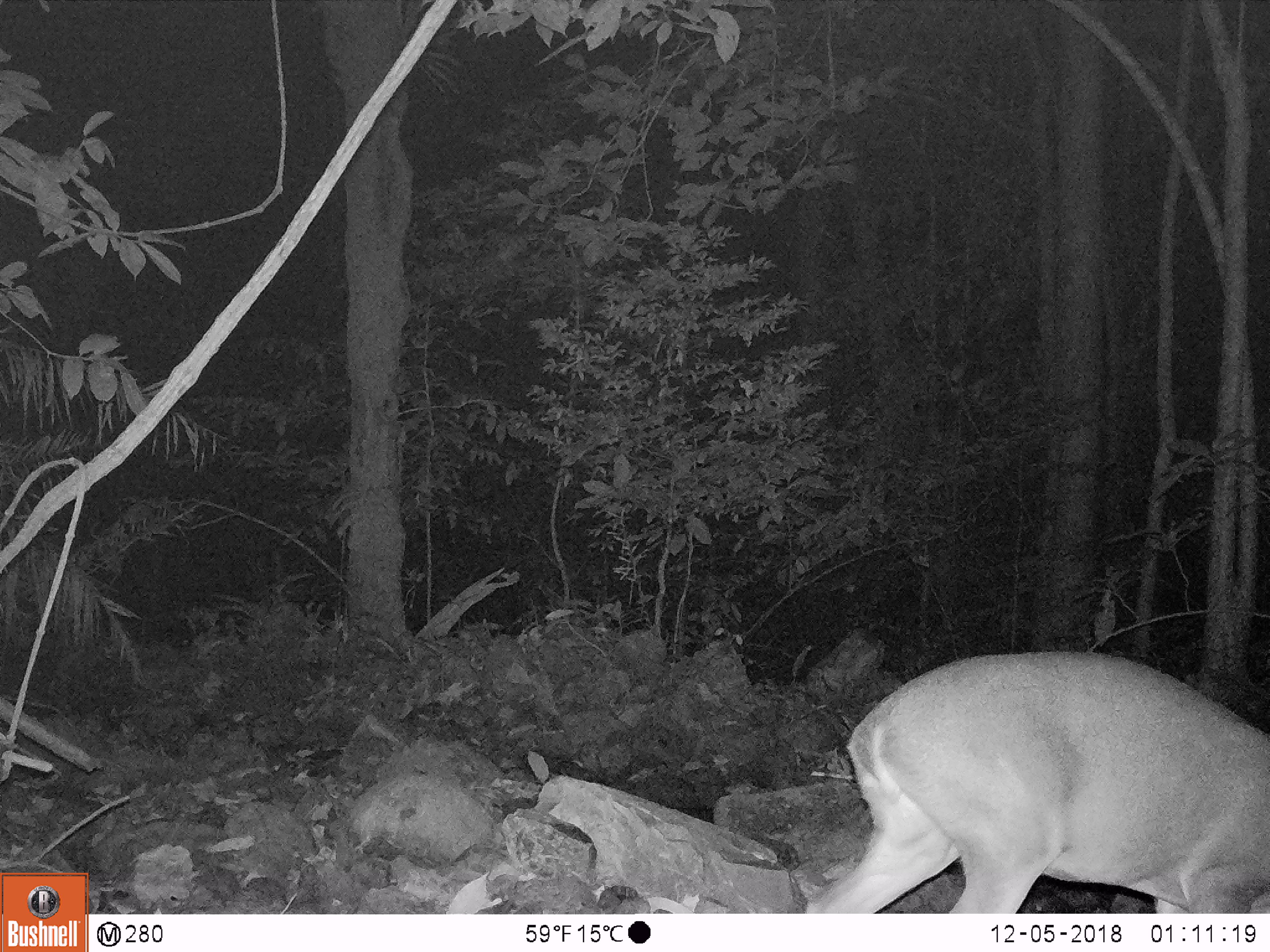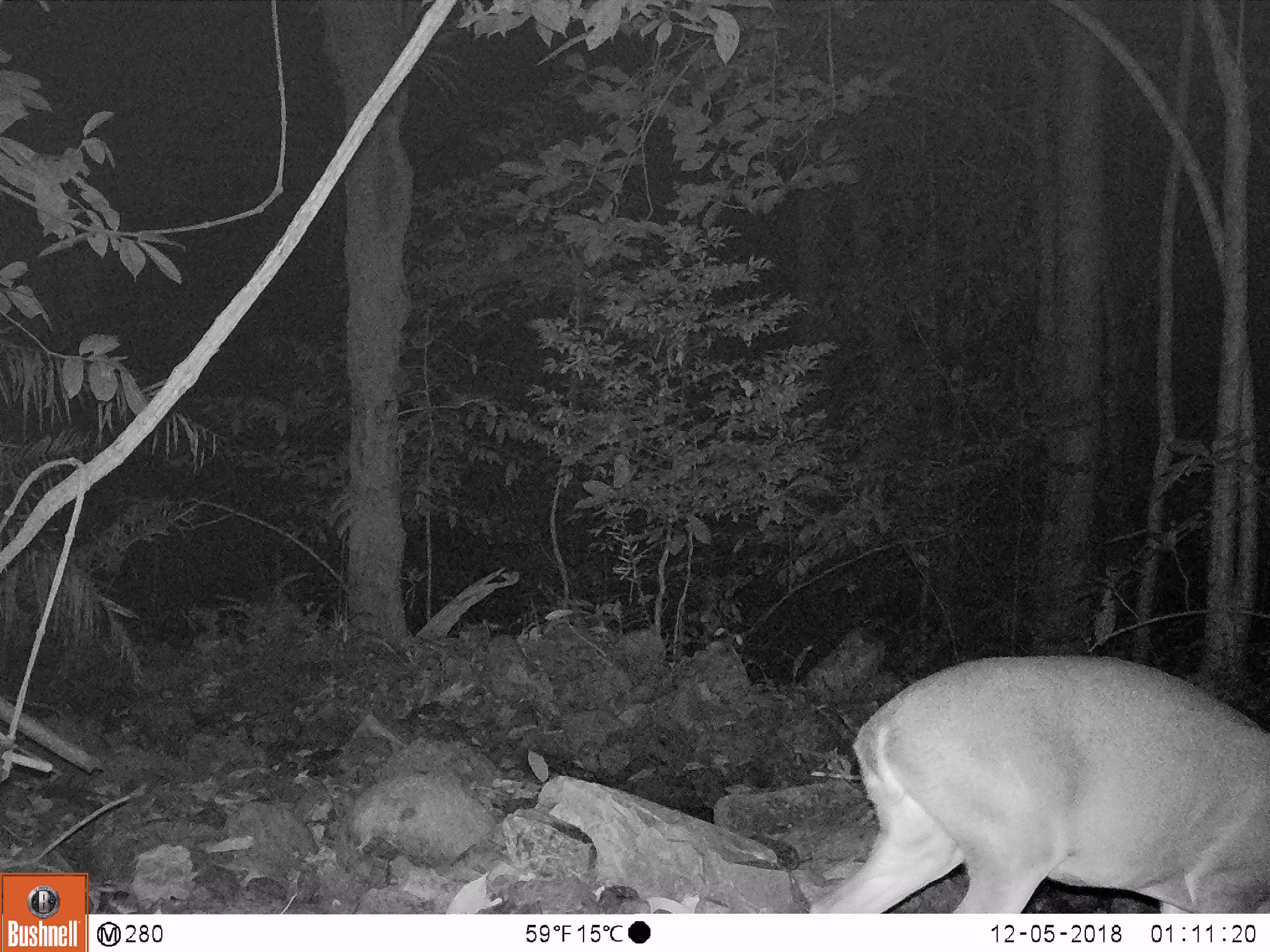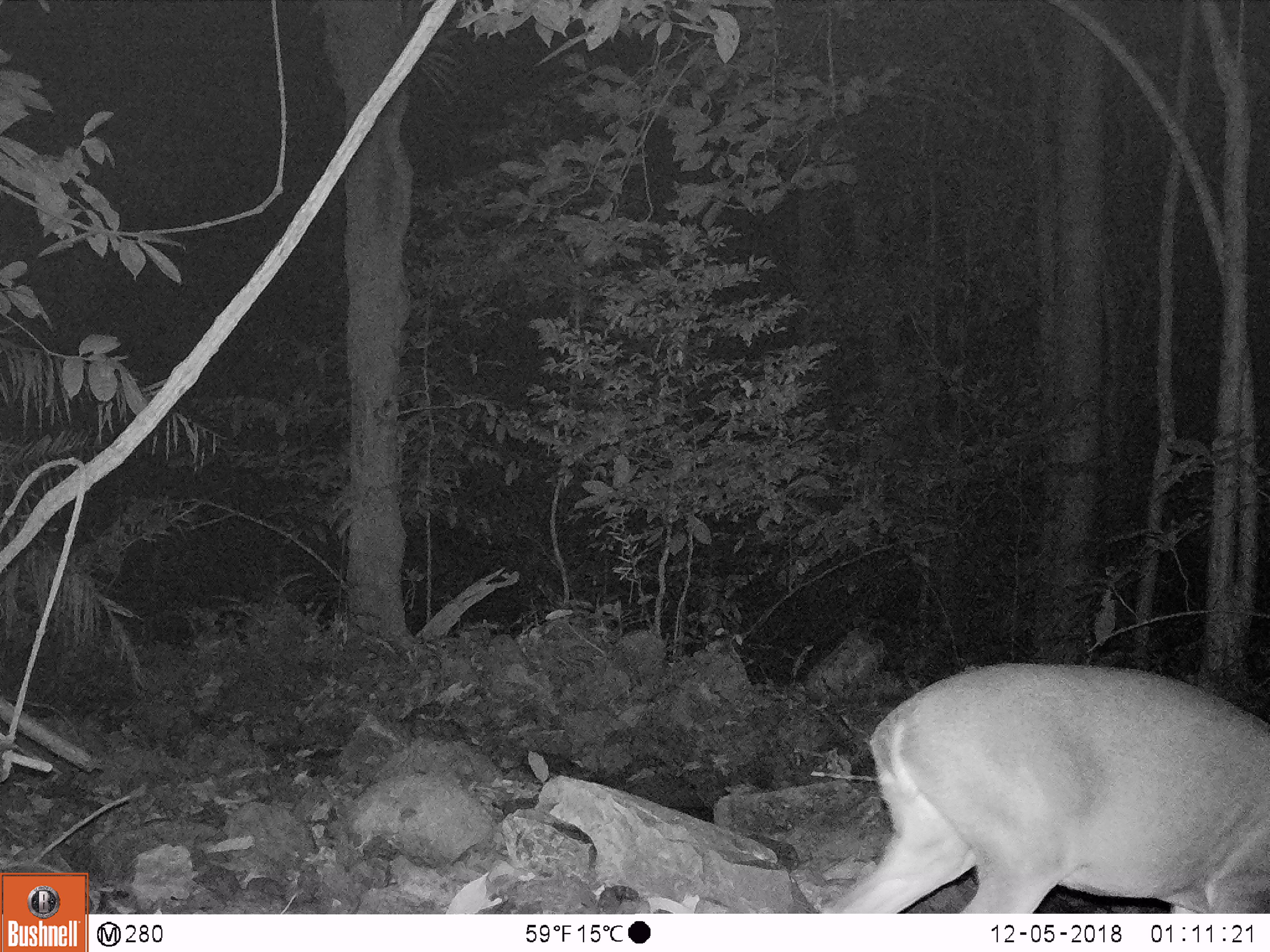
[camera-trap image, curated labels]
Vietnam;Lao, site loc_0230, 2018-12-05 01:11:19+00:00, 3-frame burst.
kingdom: Animalia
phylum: Chordata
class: Mammalia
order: Artiodactyla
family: Cervidae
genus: Muntiacus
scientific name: Muntiacus vuquangensis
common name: large-antlered muntjac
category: large antlered muntjac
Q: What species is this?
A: Large antlered muntjac (large-antlered muntjac) (Muntiacus vuquangensis).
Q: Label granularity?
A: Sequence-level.